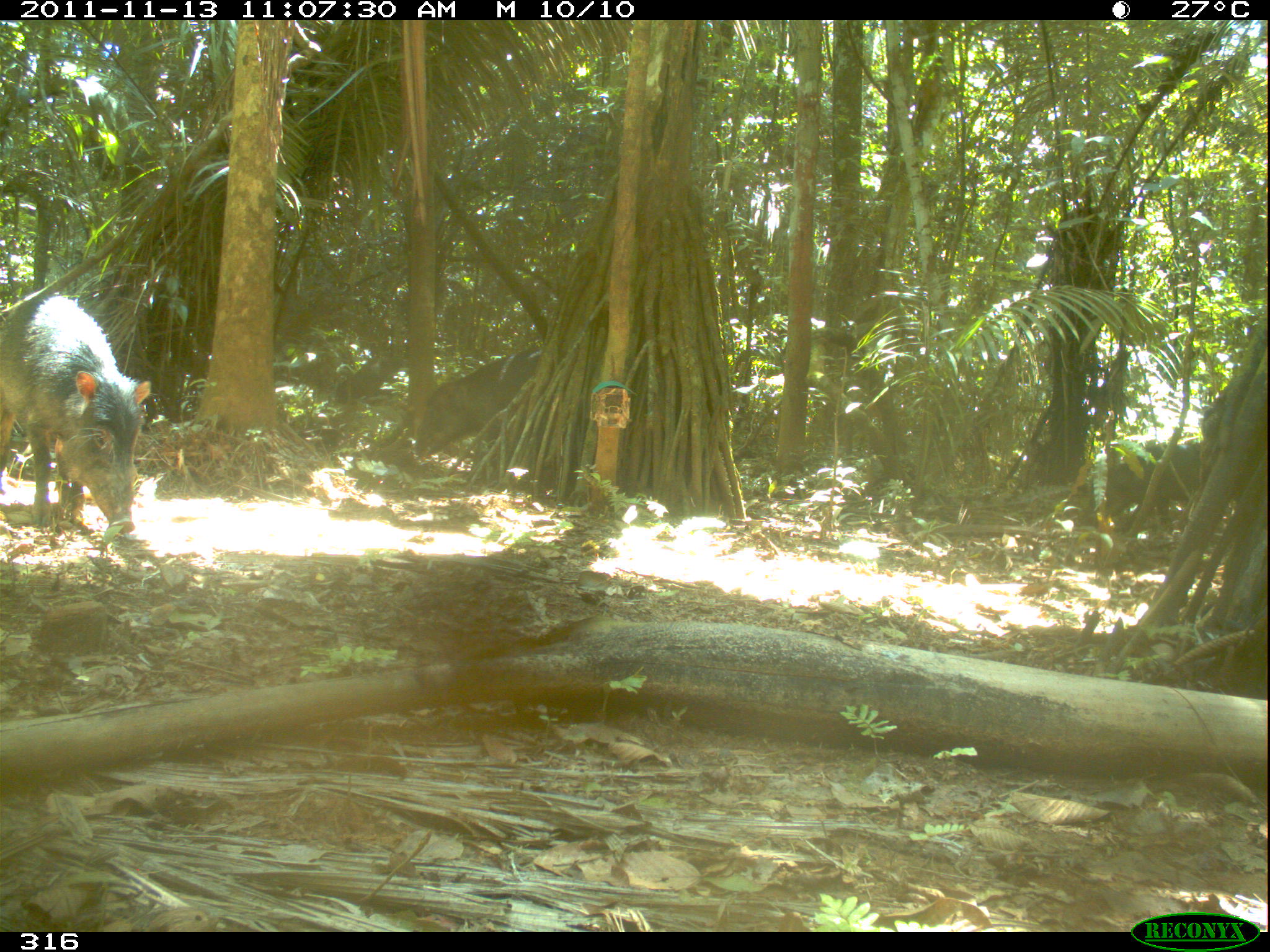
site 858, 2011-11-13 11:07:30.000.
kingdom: Animalia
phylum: Chordata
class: Mammalia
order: Artiodactyla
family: Tayassuidae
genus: Tayassu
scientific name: Tayassu pecari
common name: white-lipped peccary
Tayassu pecari (white-lipped peccary).